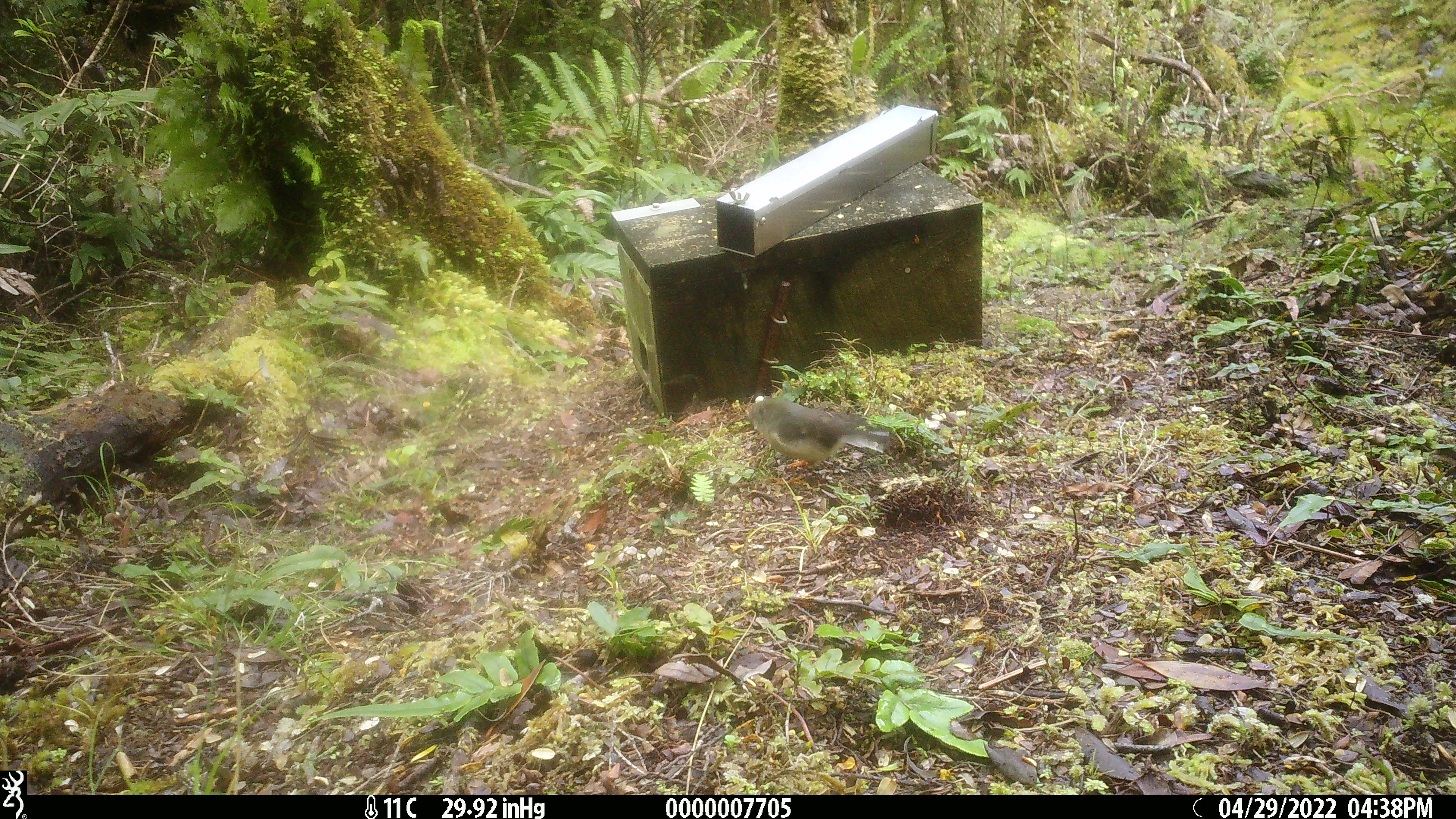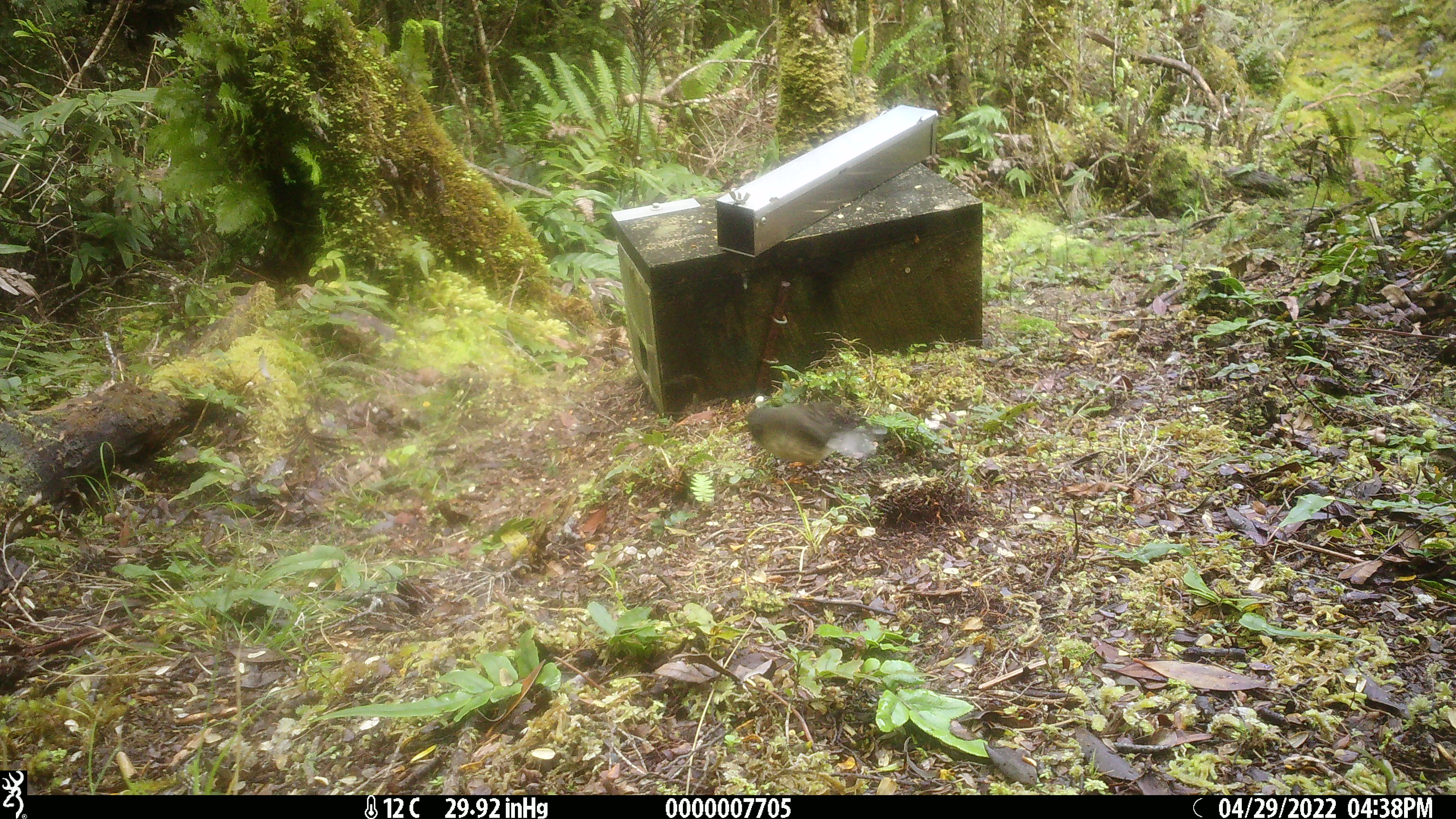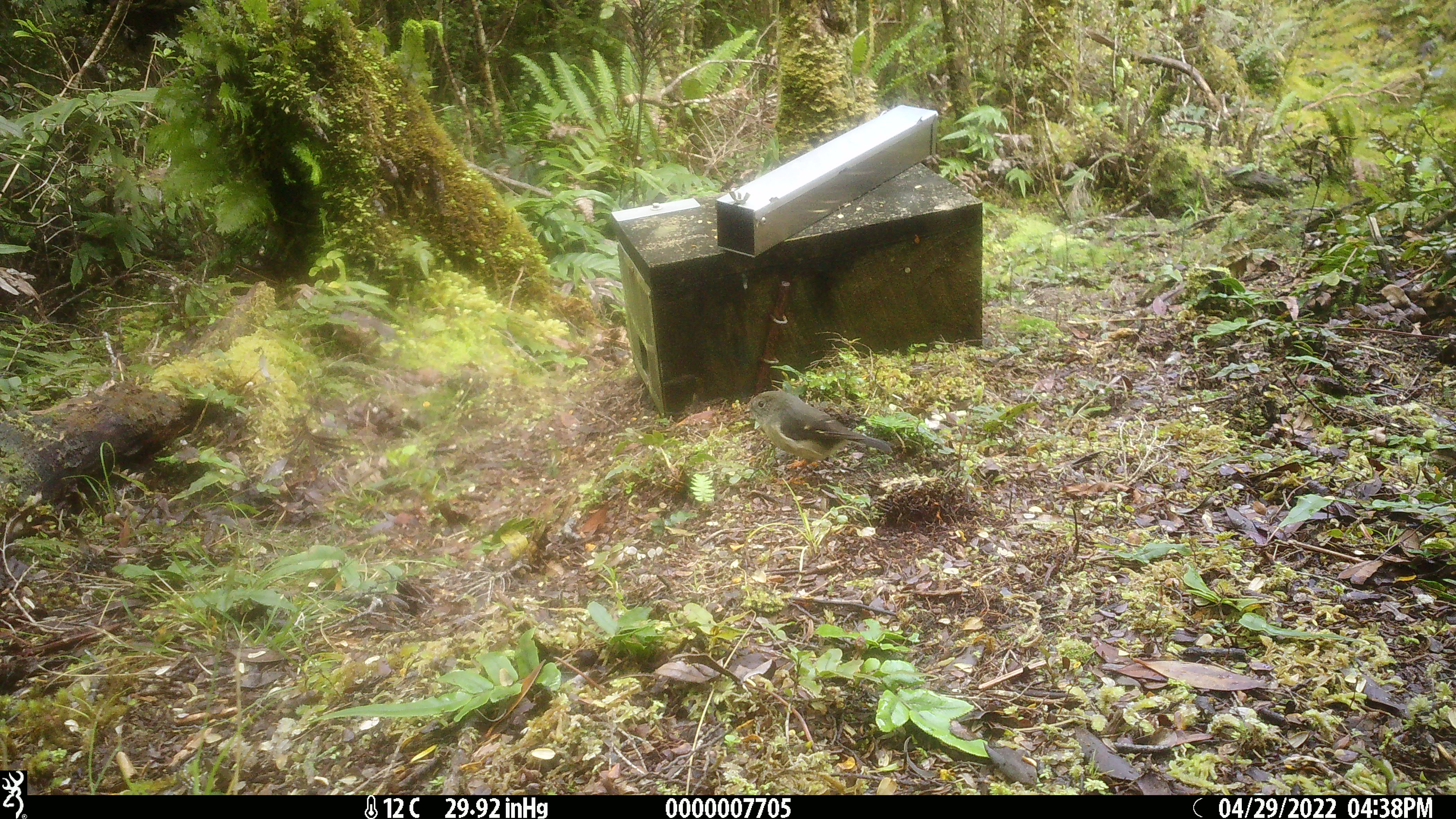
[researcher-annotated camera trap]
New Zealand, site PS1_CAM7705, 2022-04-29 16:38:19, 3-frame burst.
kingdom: Animalia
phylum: Chordata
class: Aves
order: Passeriformes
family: Petroicidae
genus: Petroica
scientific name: Petroica macrocephala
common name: tomtit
Tomtit (Petroica macrocephala).